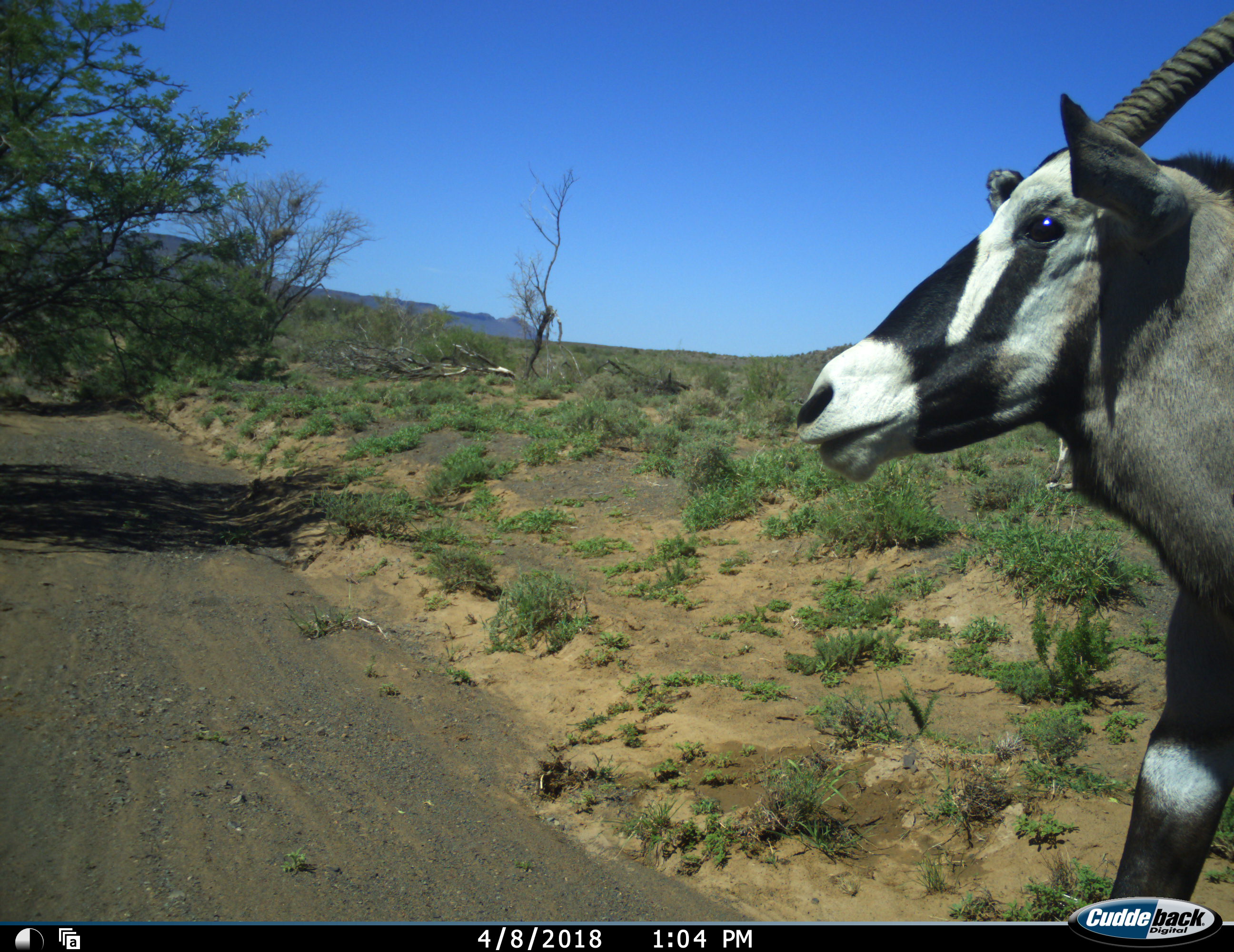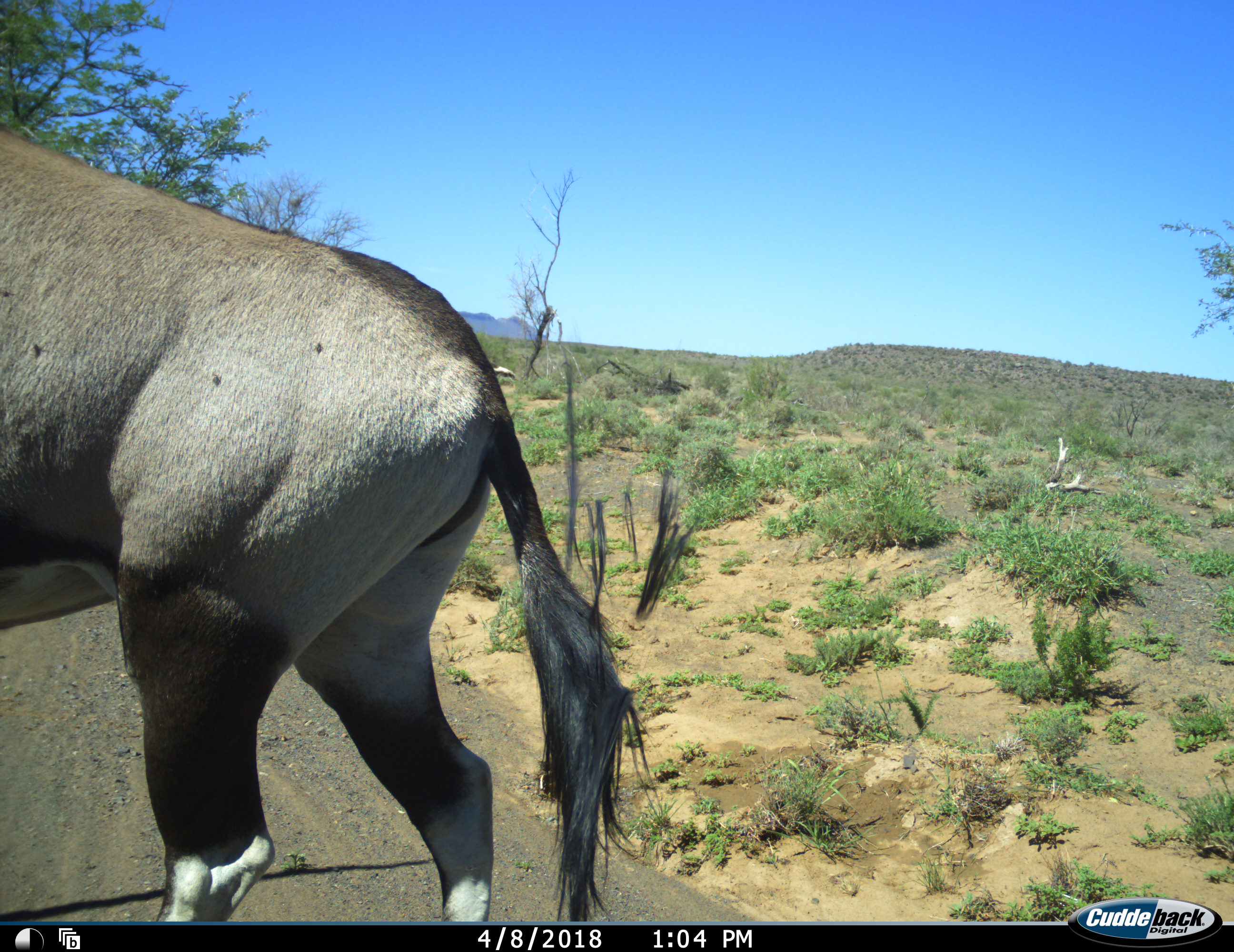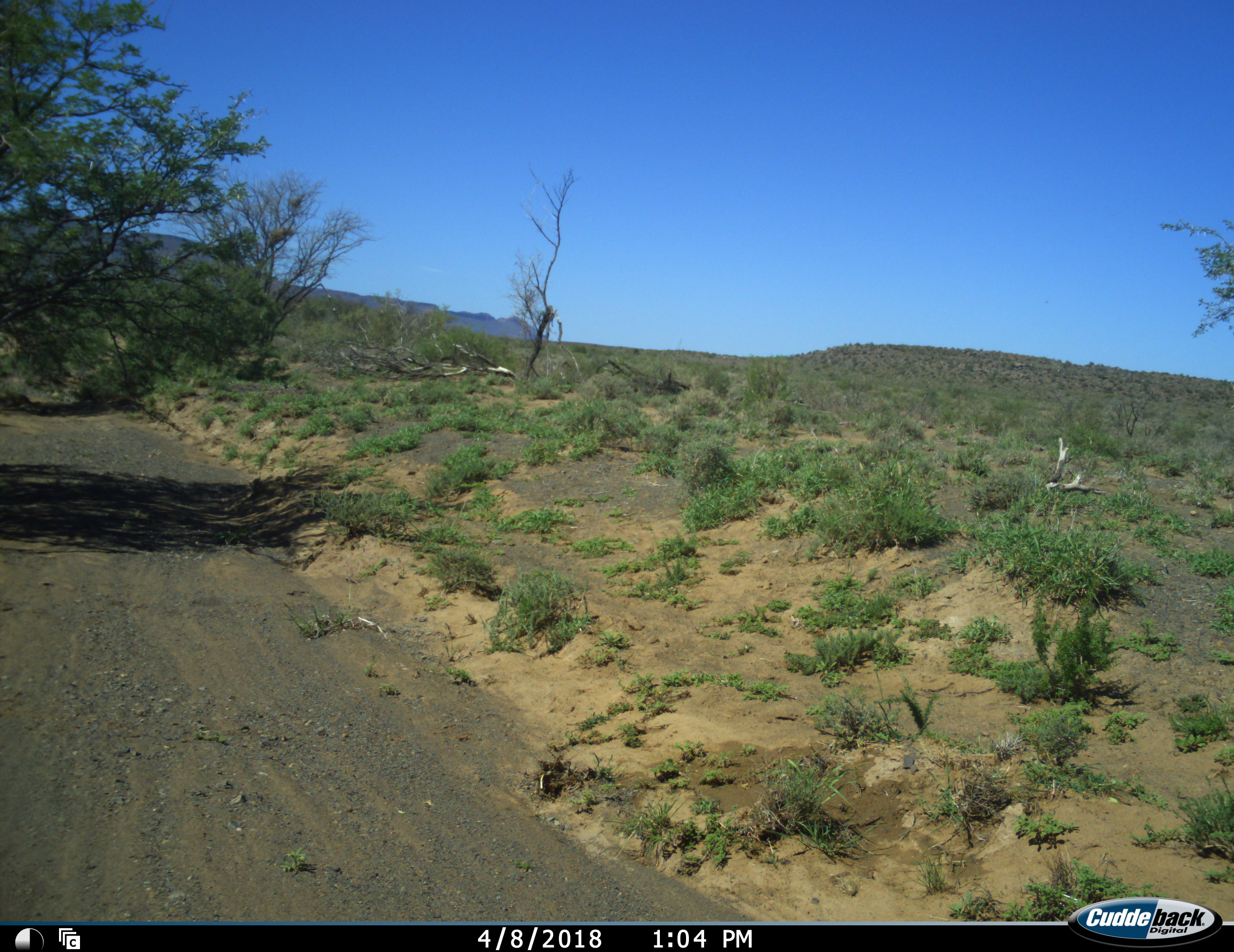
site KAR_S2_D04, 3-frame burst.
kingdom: Animalia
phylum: Chordata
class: Mammalia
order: Artiodactyla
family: Bovidae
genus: Oryx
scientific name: Oryx gazella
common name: gemsbok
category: oryx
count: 1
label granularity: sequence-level